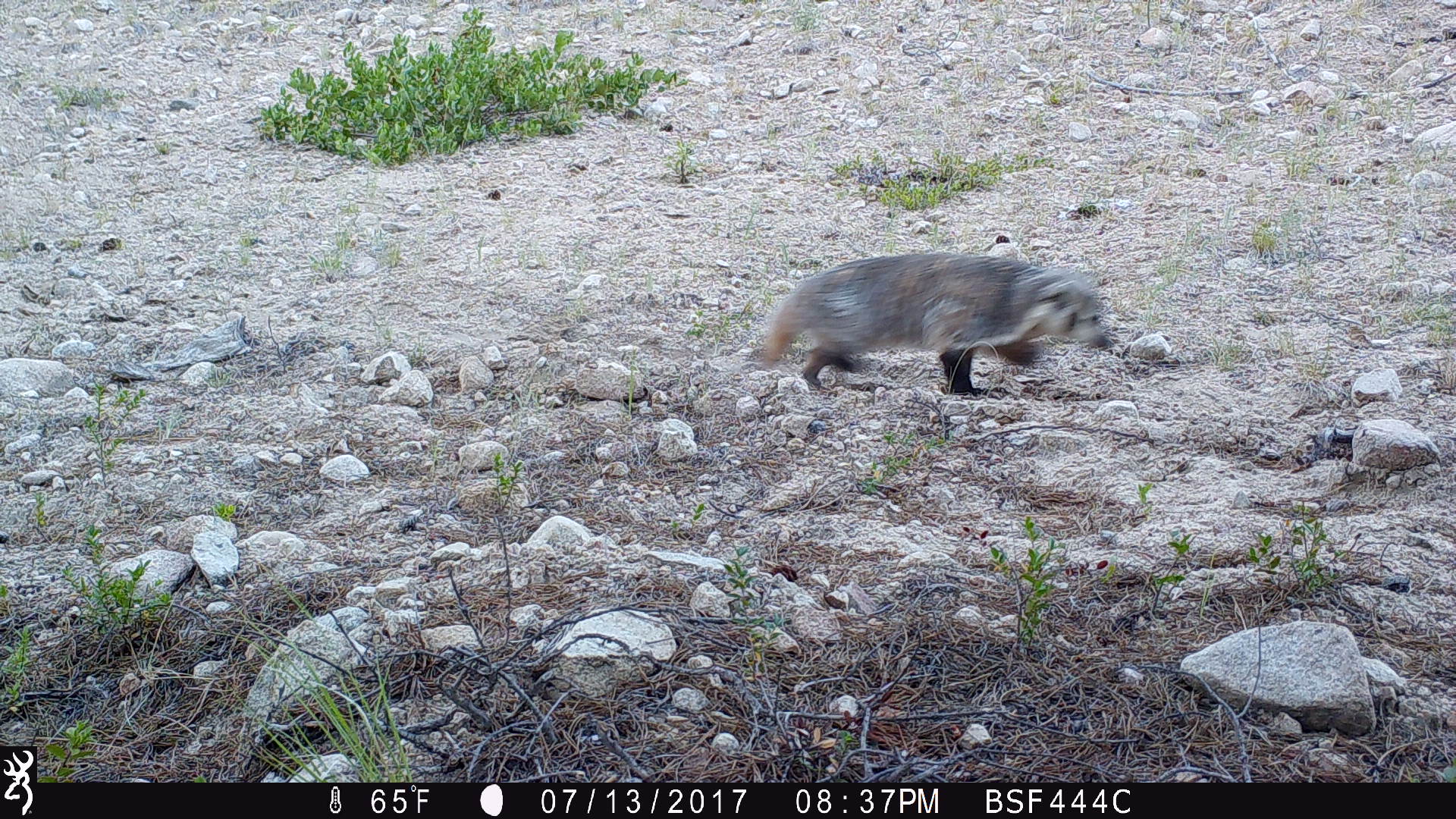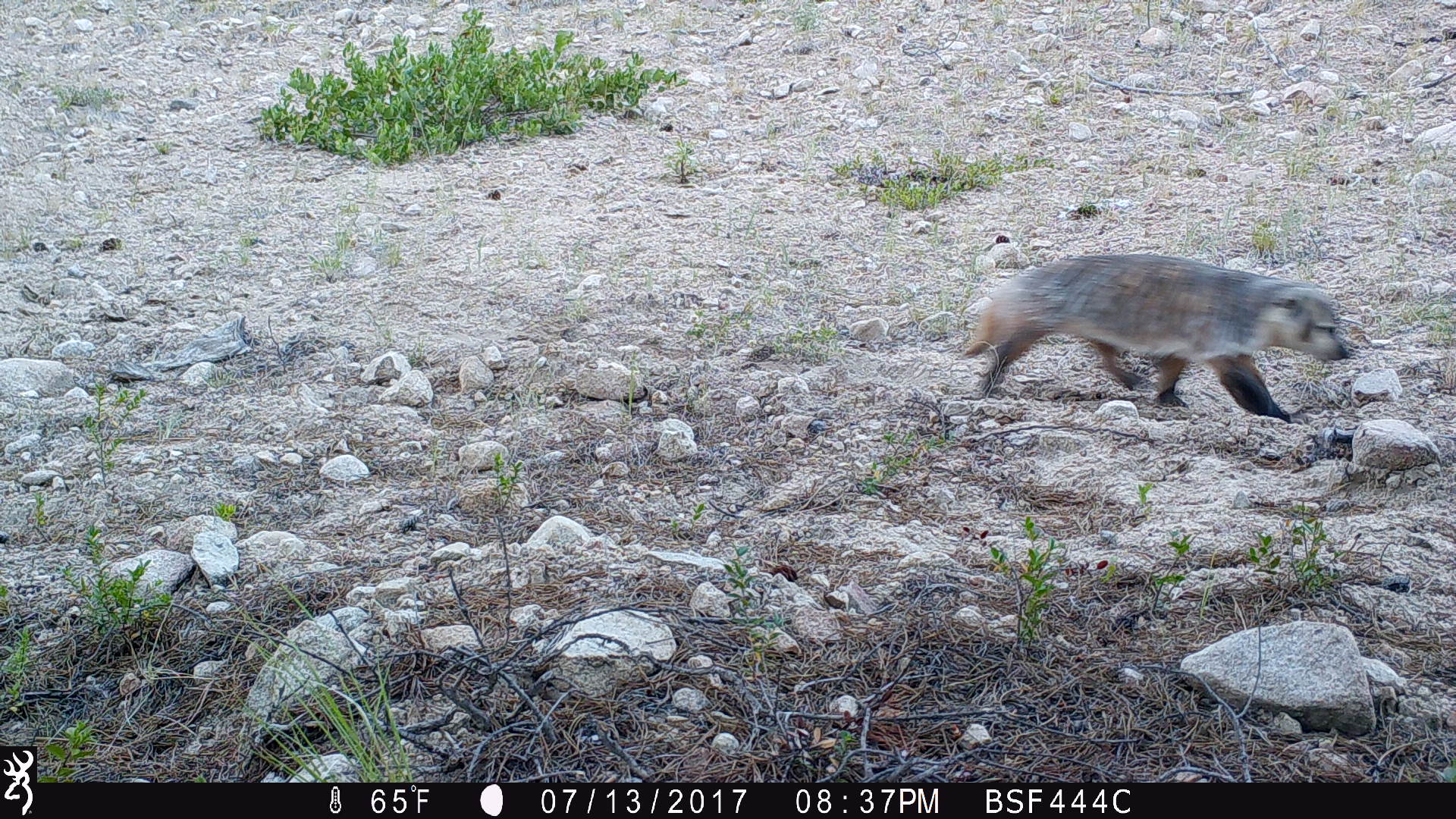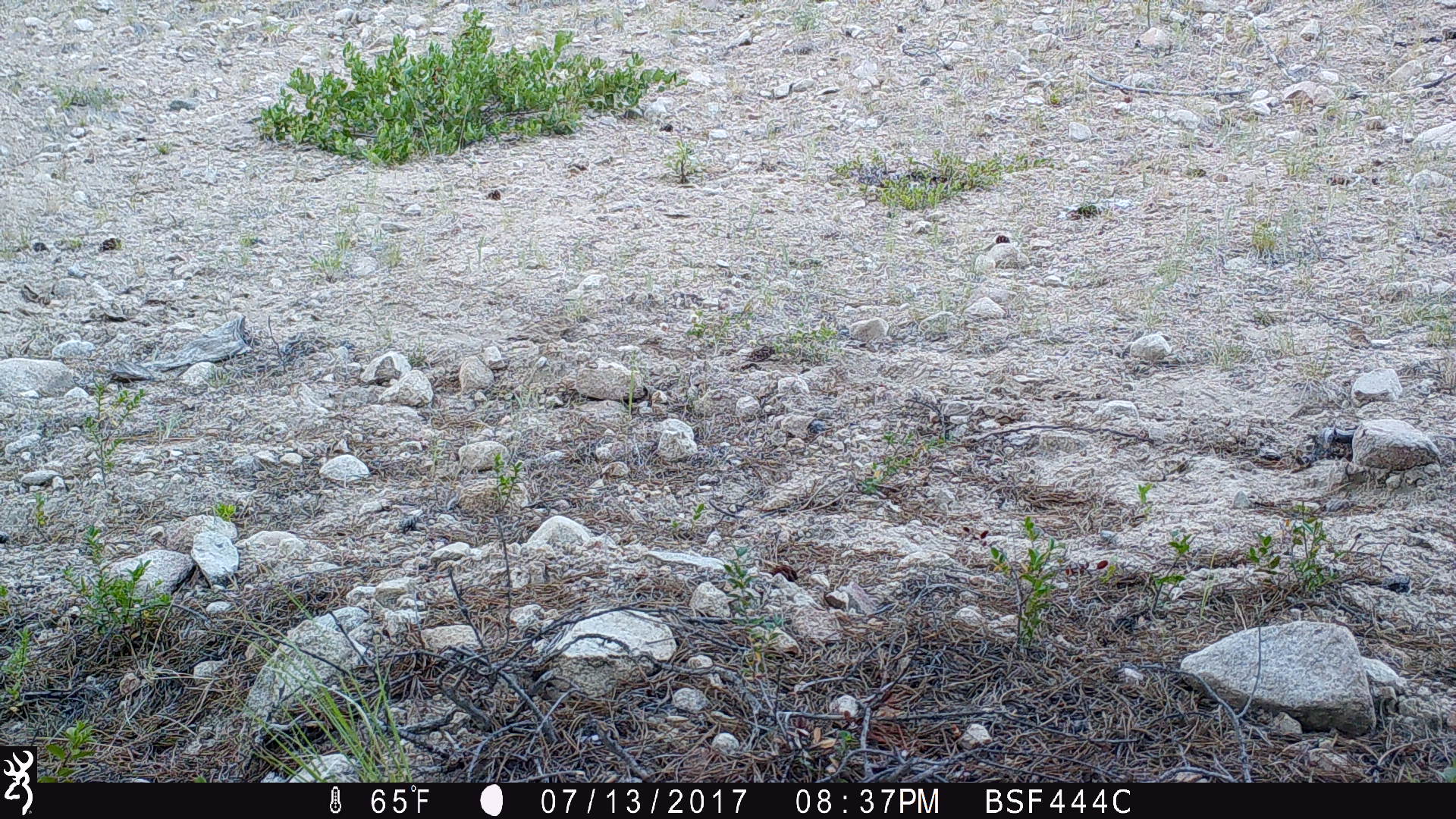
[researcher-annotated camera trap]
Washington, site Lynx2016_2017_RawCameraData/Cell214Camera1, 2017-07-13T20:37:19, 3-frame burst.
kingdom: Animalia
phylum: Chordata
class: Mammalia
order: Carnivora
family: Mustelidae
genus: Taxidea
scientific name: Taxidea taxus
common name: american badger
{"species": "Taxidea taxus (american badger)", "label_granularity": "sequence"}